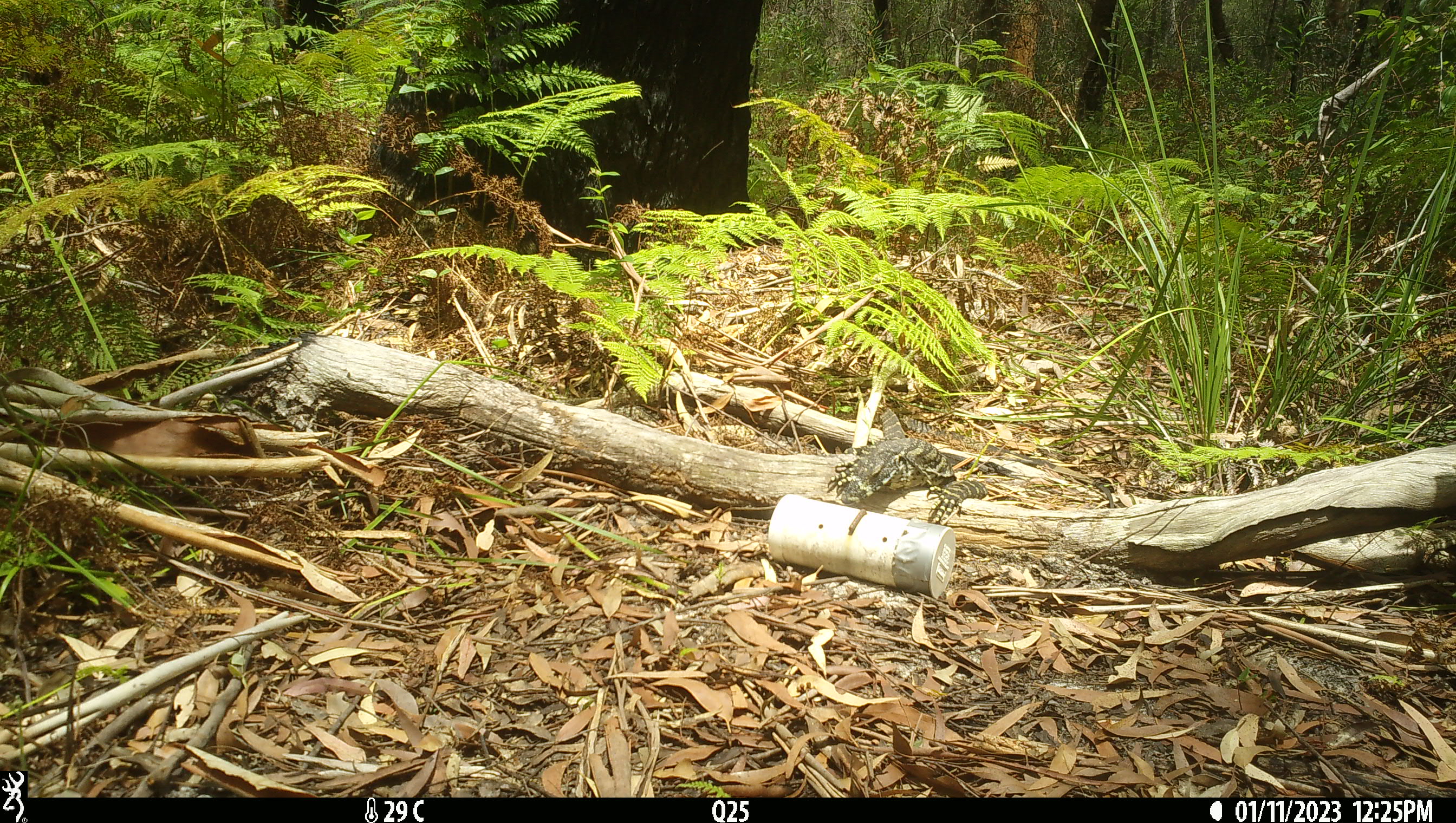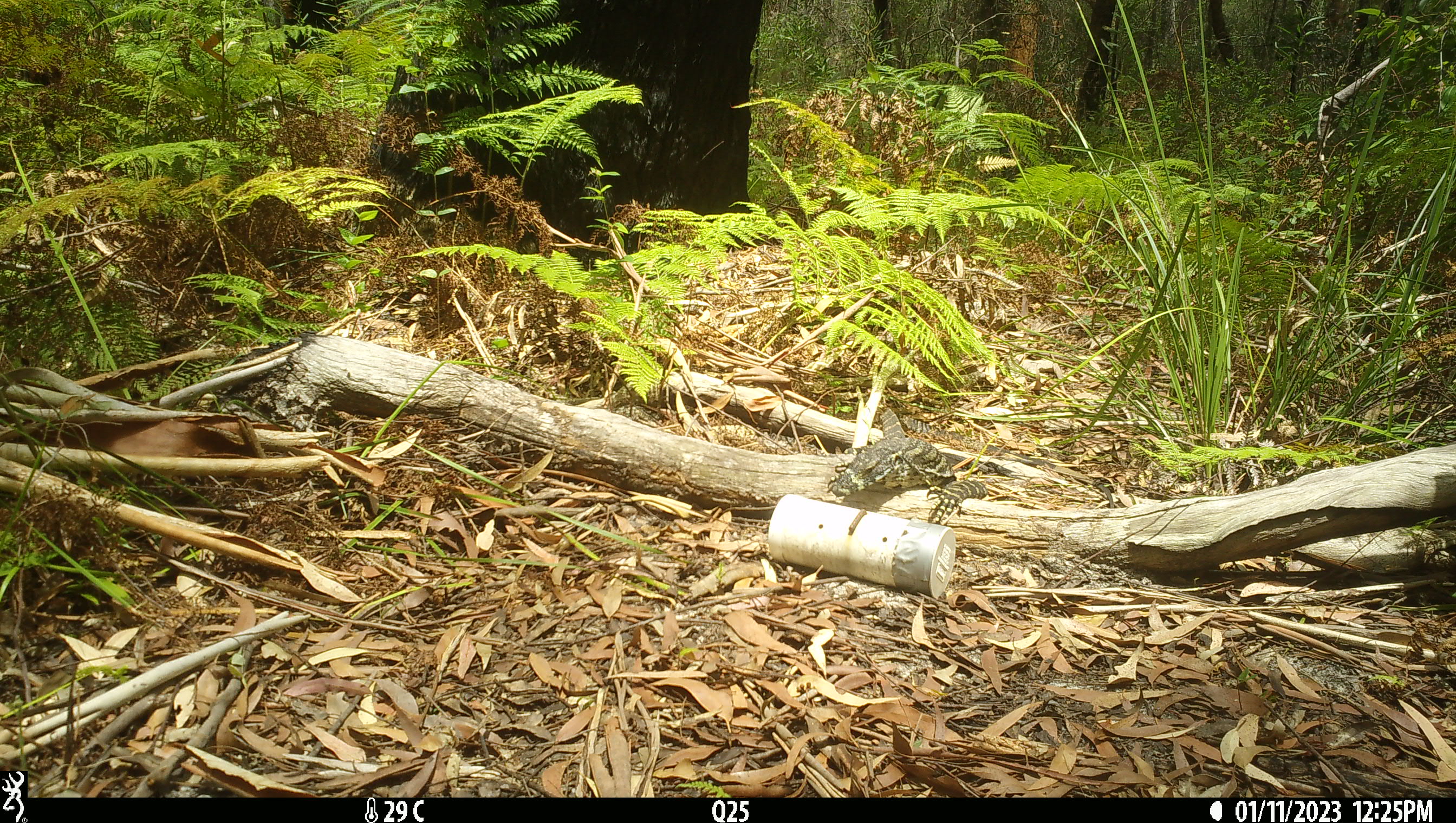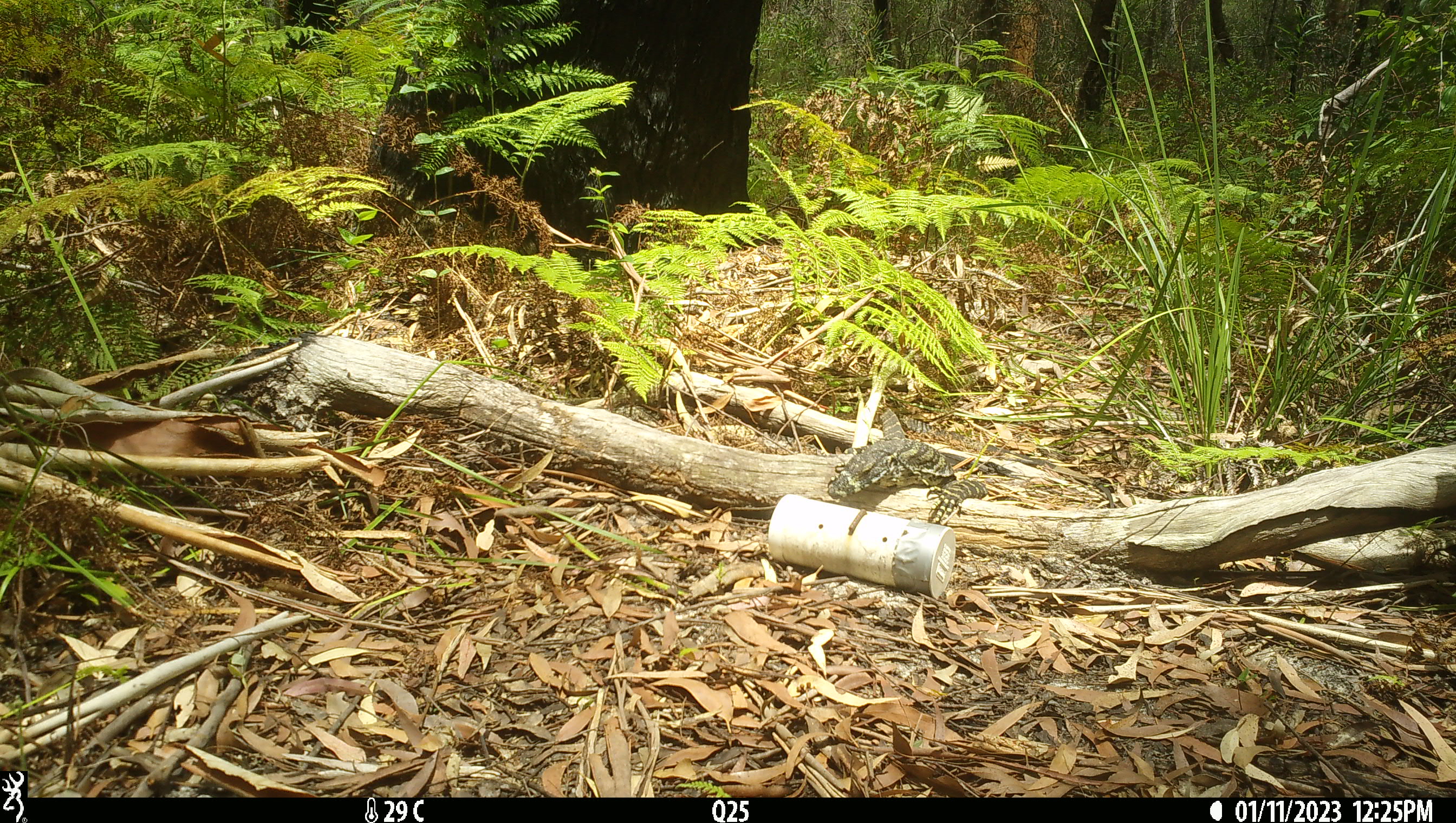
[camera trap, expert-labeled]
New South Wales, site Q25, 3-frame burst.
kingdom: Animalia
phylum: Chordata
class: Reptilia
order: Squamata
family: Varanidae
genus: Varanus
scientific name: Varanus varius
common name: lace monitor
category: goanna